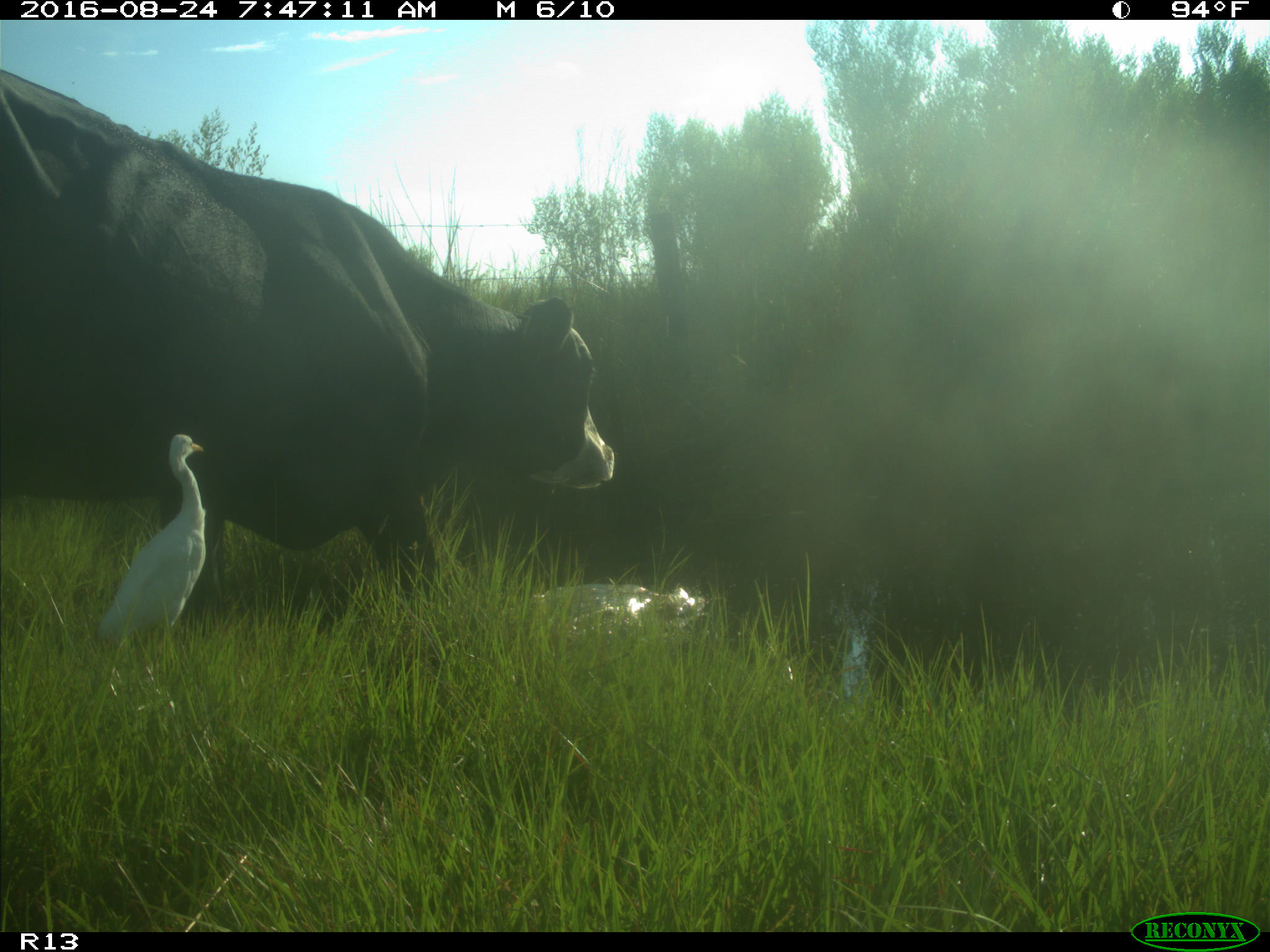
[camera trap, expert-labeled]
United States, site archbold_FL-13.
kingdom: Animalia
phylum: Chordata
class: Mammalia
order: Artiodactyla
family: Bovidae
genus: Bos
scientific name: Bos taurus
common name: domestic cow